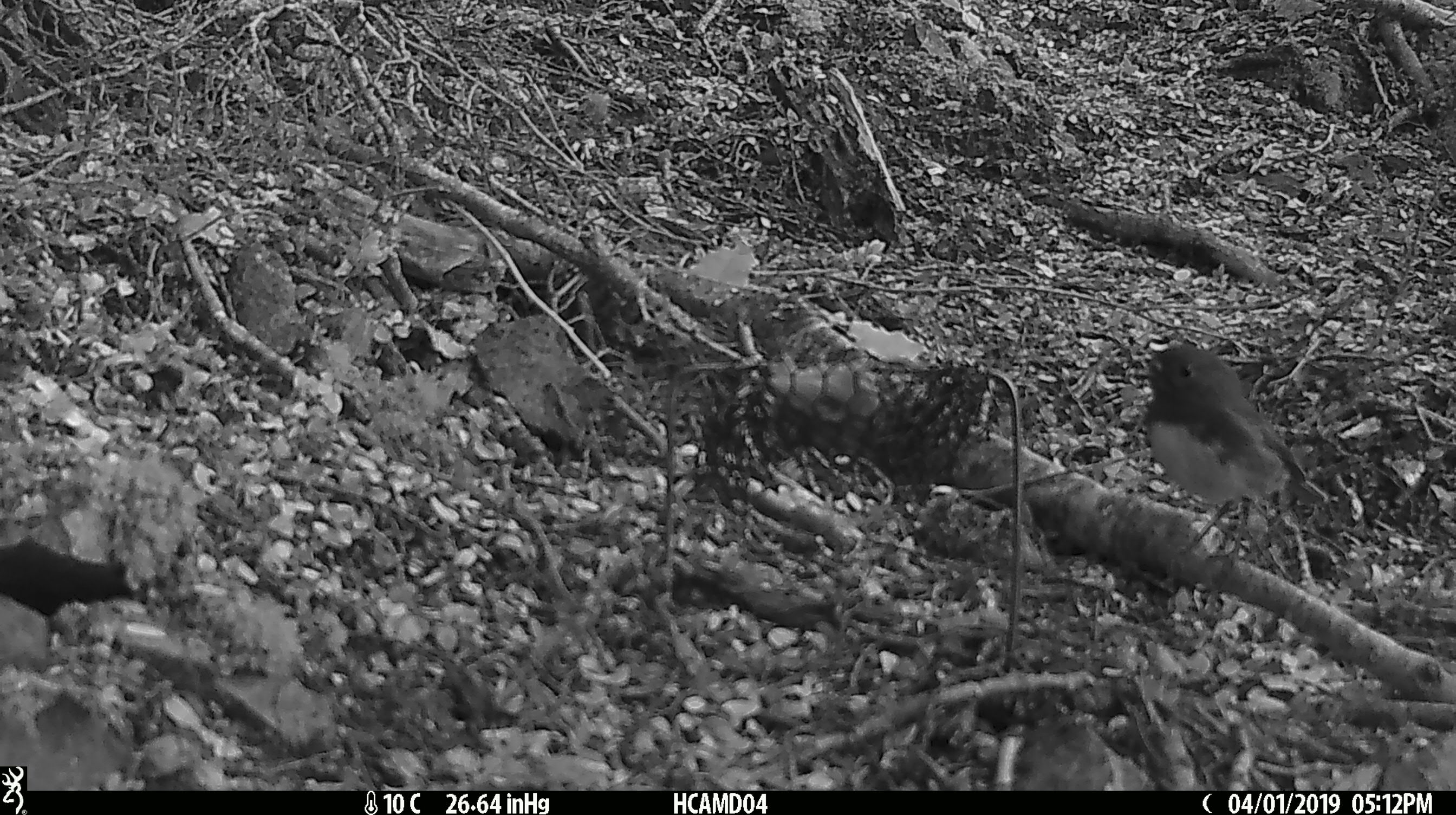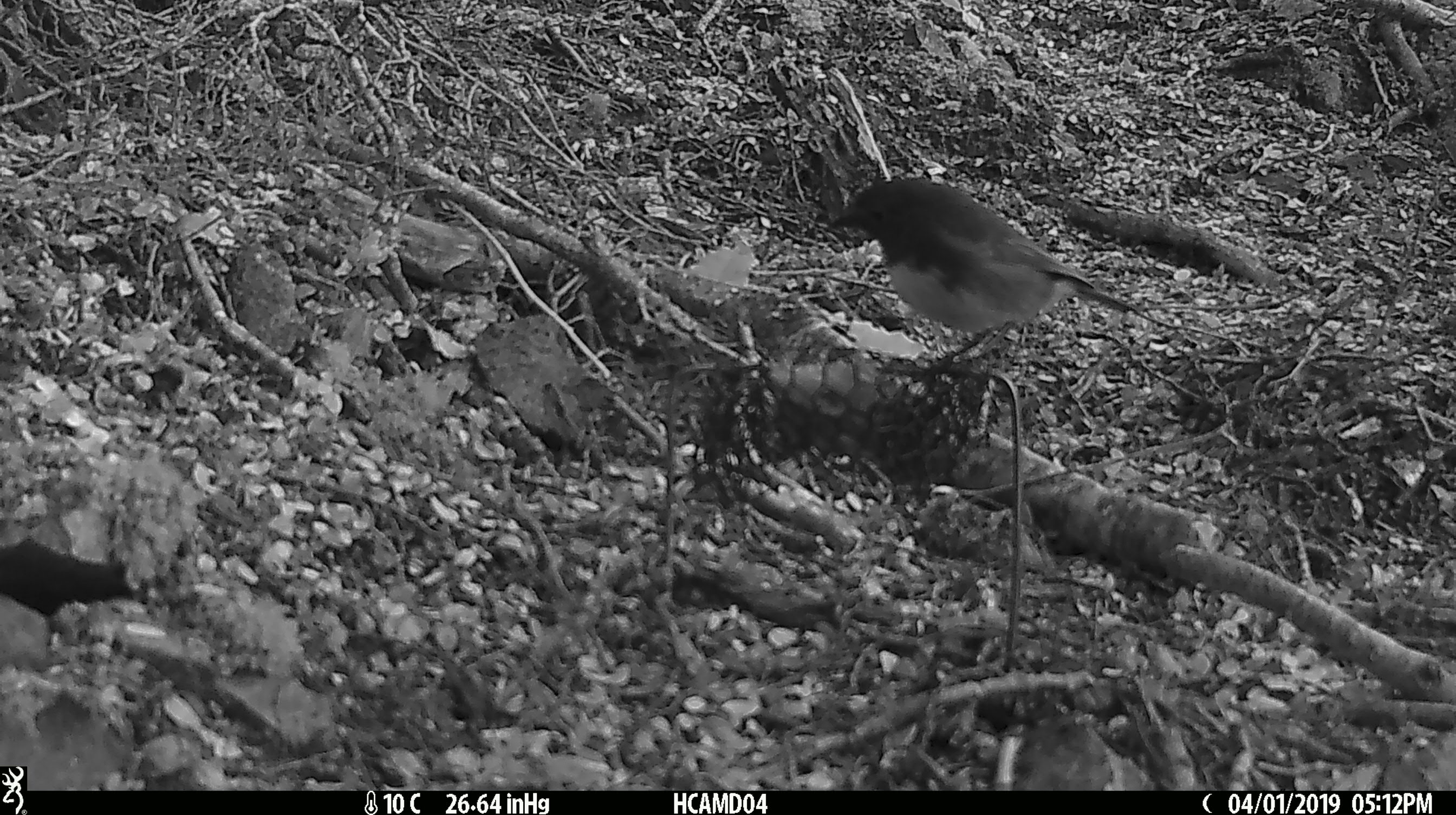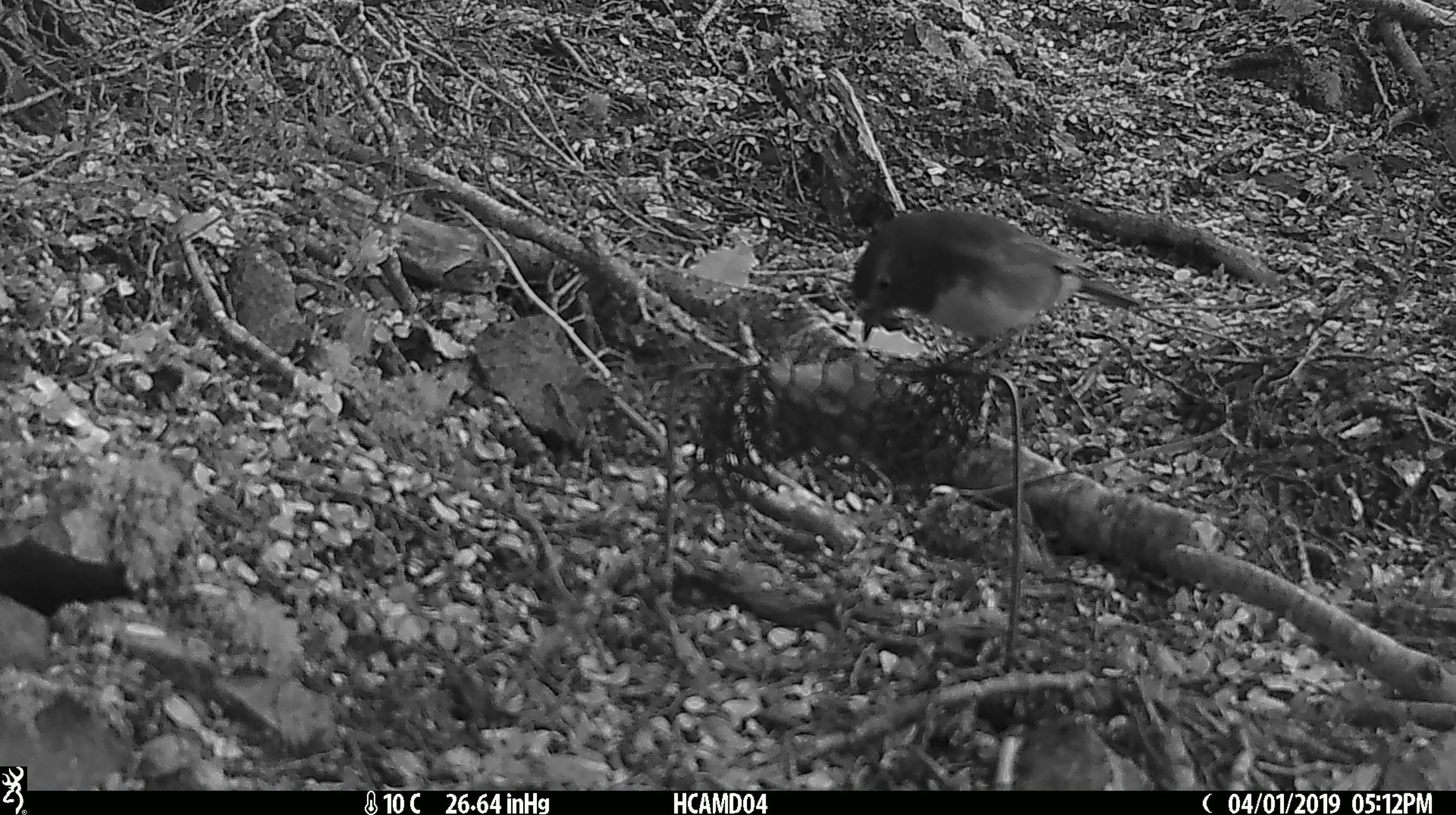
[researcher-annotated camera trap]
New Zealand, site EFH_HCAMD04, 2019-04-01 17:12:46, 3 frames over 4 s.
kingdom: Animalia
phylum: Chordata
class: Aves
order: Passeriformes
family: Petroicidae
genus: Petroica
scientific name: Petroica australis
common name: new zealand robin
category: robin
Robin (new zealand robin) (Petroica australis).